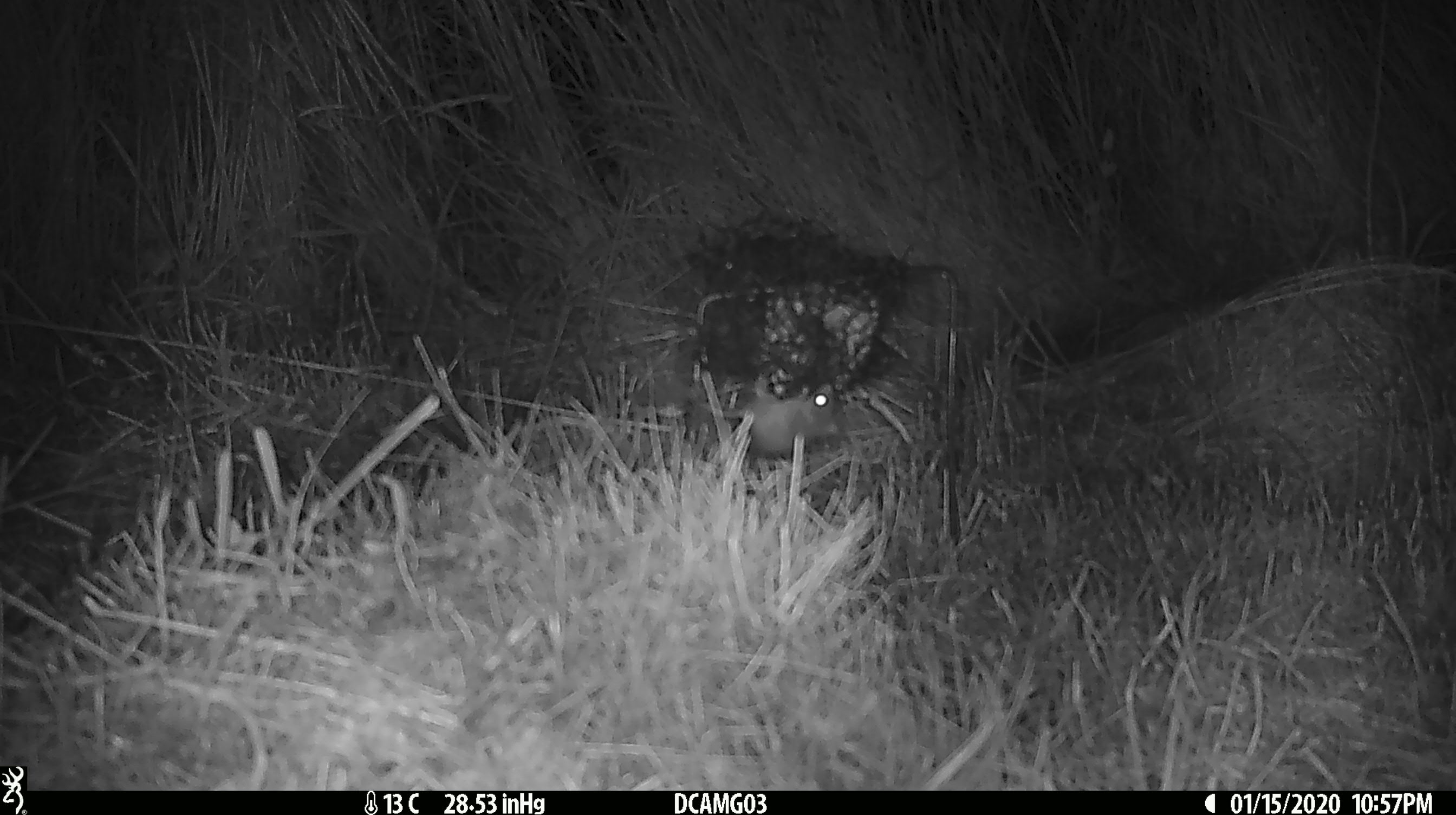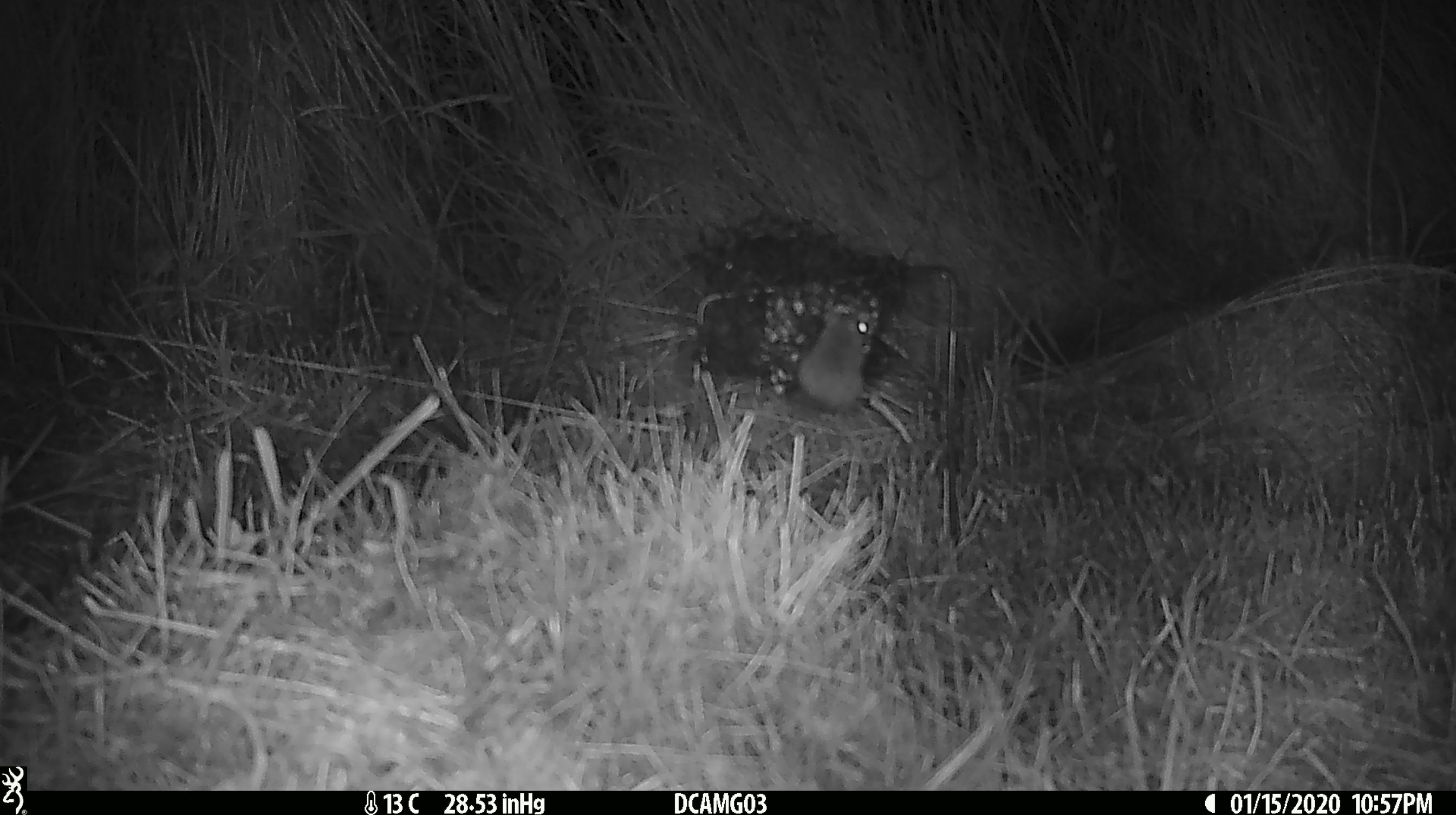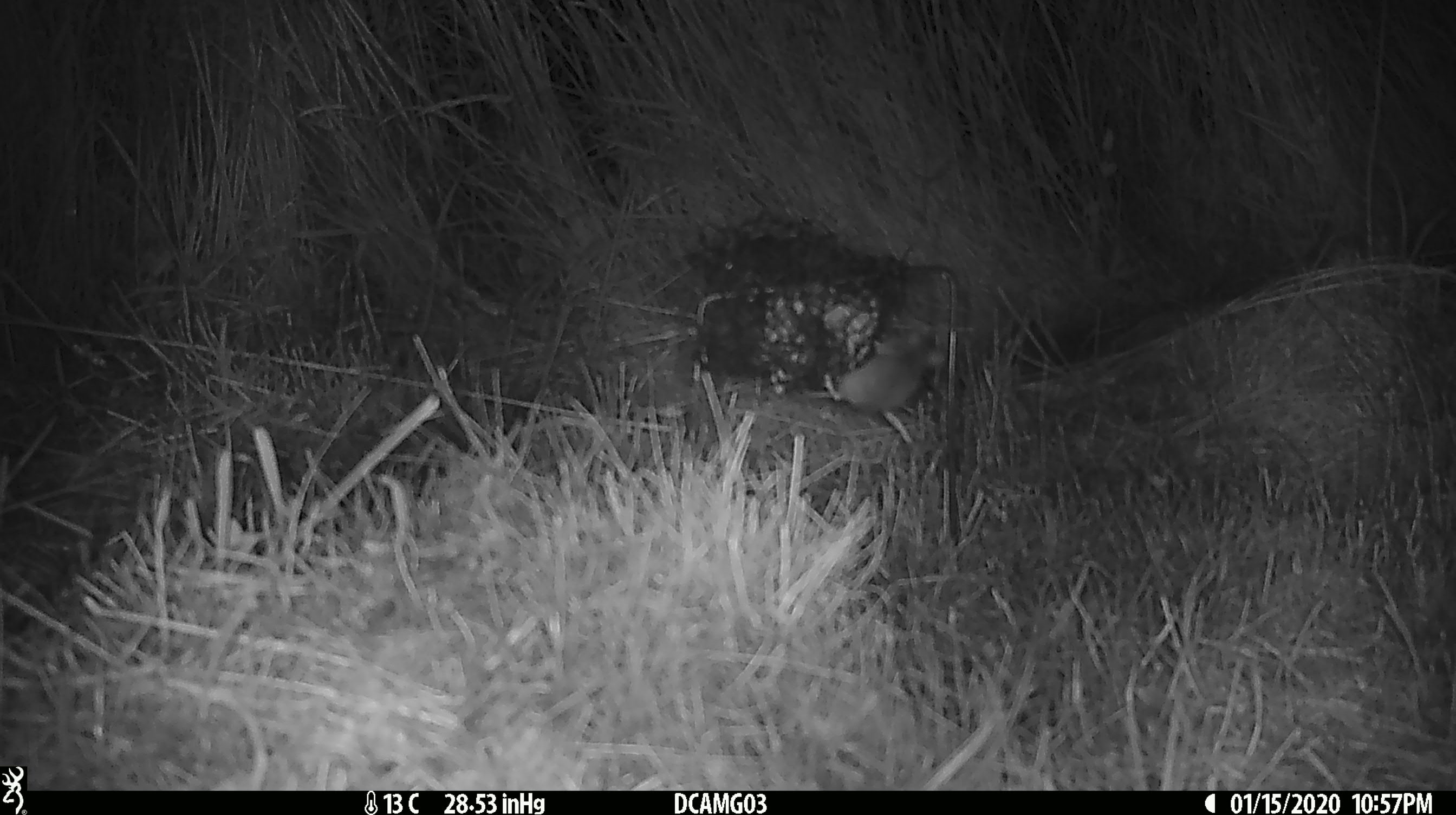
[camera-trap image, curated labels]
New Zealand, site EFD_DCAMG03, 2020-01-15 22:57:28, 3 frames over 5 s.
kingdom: Animalia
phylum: Chordata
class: Mammalia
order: Rodentia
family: Muridae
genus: Mus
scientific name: Mus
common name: mouse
Mouse (Mus).